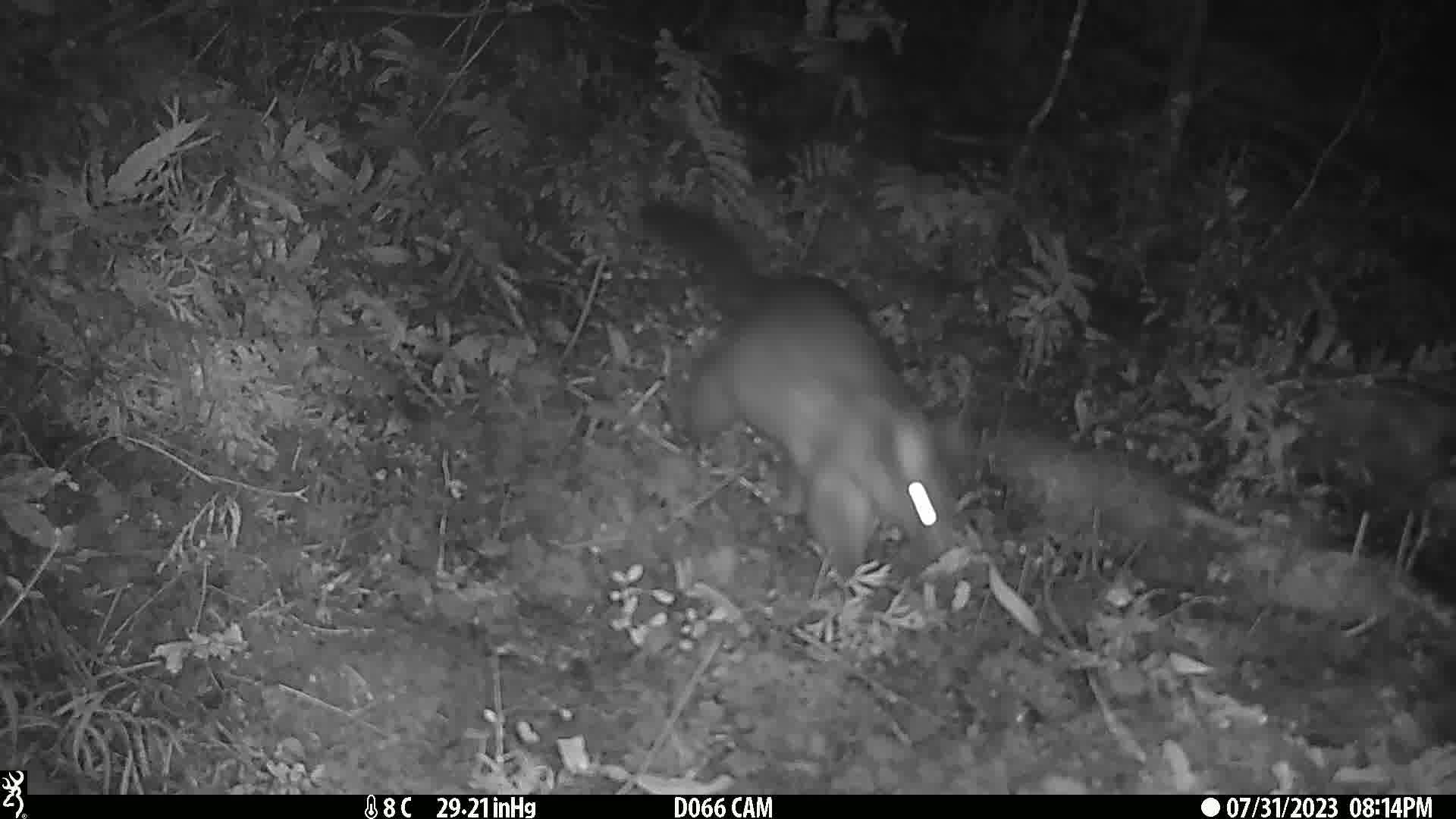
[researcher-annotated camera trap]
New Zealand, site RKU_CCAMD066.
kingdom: Animalia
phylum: Chordata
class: Mammalia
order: Diprotodontia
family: Phalangeridae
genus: Trichosurus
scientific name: Trichosurus vulpecula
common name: common brushtail possum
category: possum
Possum (common brushtail possum) (Trichosurus vulpecula).